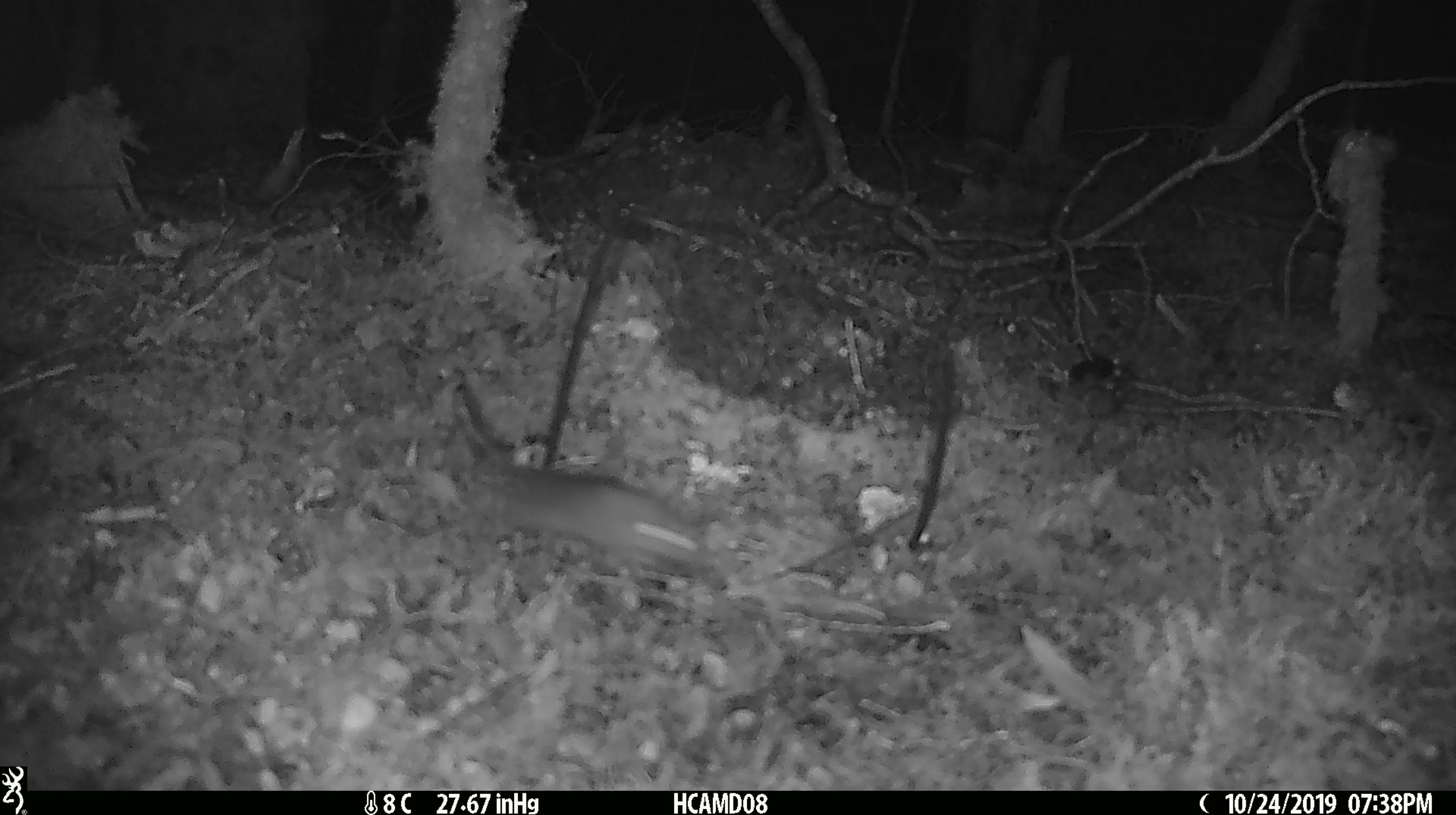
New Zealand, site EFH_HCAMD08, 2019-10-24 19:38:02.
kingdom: Animalia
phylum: Chordata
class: Mammalia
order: Rodentia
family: Muridae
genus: Mus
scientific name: Mus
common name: mouse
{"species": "mouse (Mus)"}